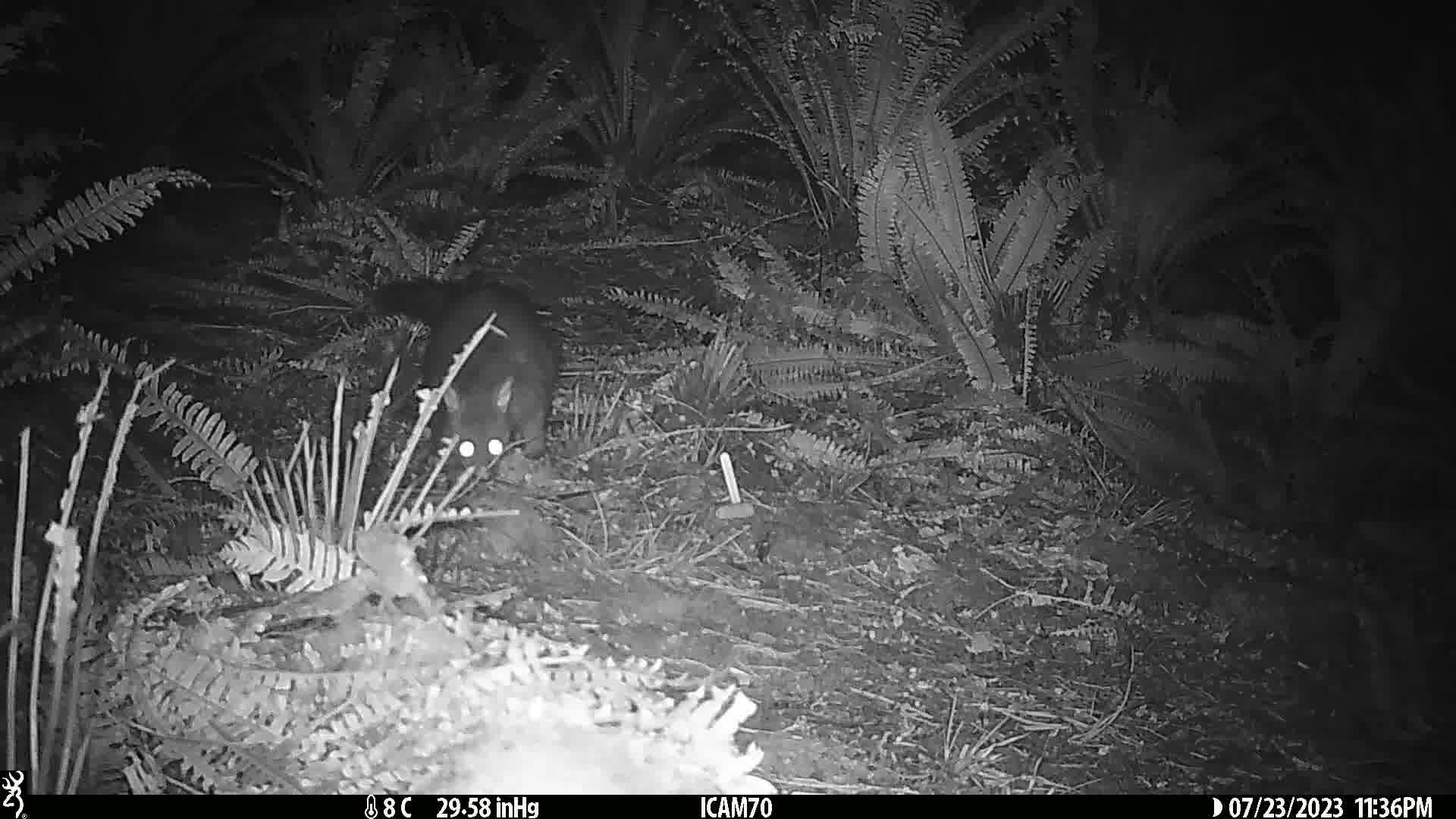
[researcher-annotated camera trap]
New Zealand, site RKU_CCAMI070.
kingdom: Animalia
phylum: Chordata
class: Mammalia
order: Diprotodontia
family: Phalangeridae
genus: Trichosurus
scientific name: Trichosurus vulpecula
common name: common brushtail possum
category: possum